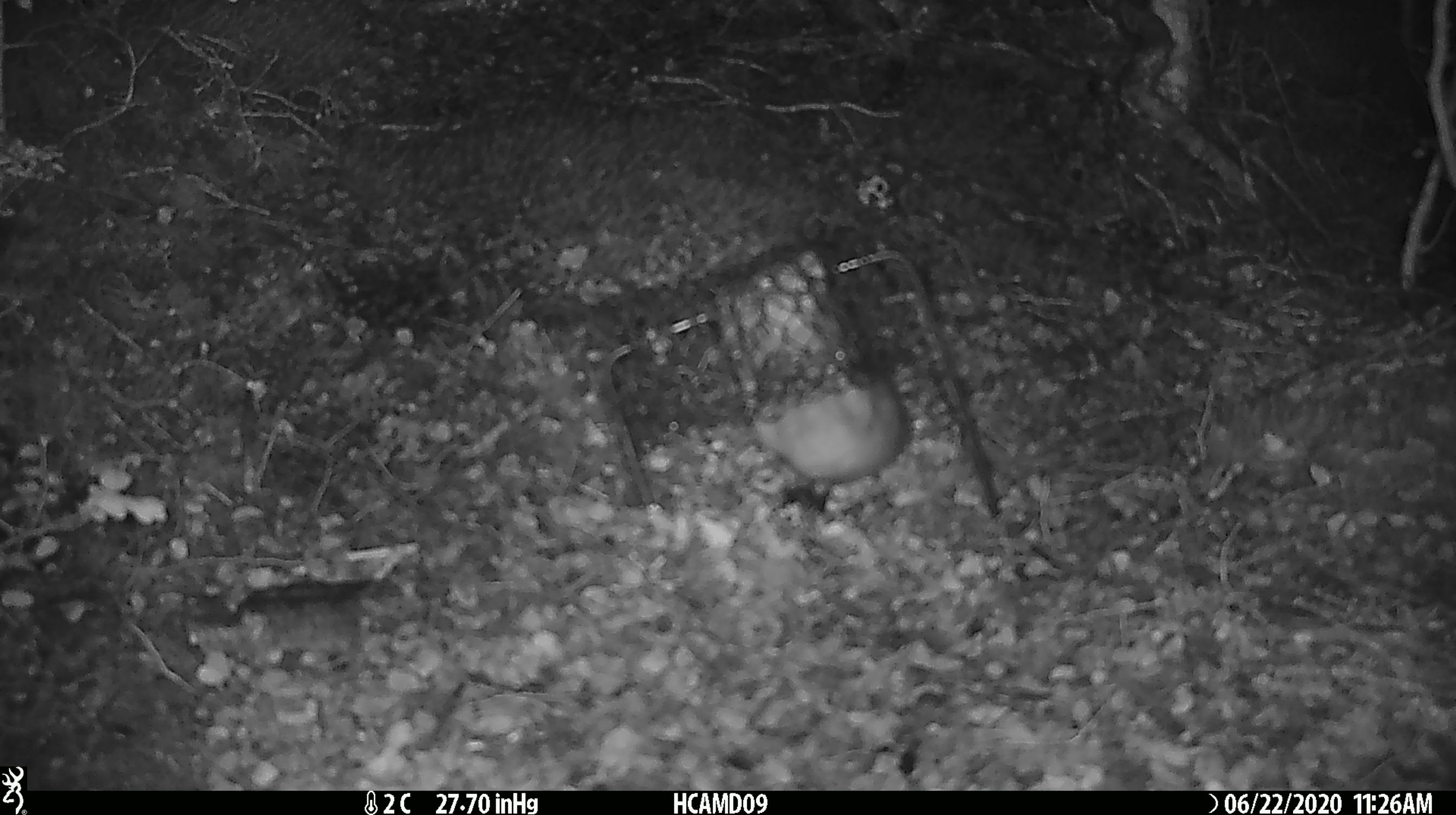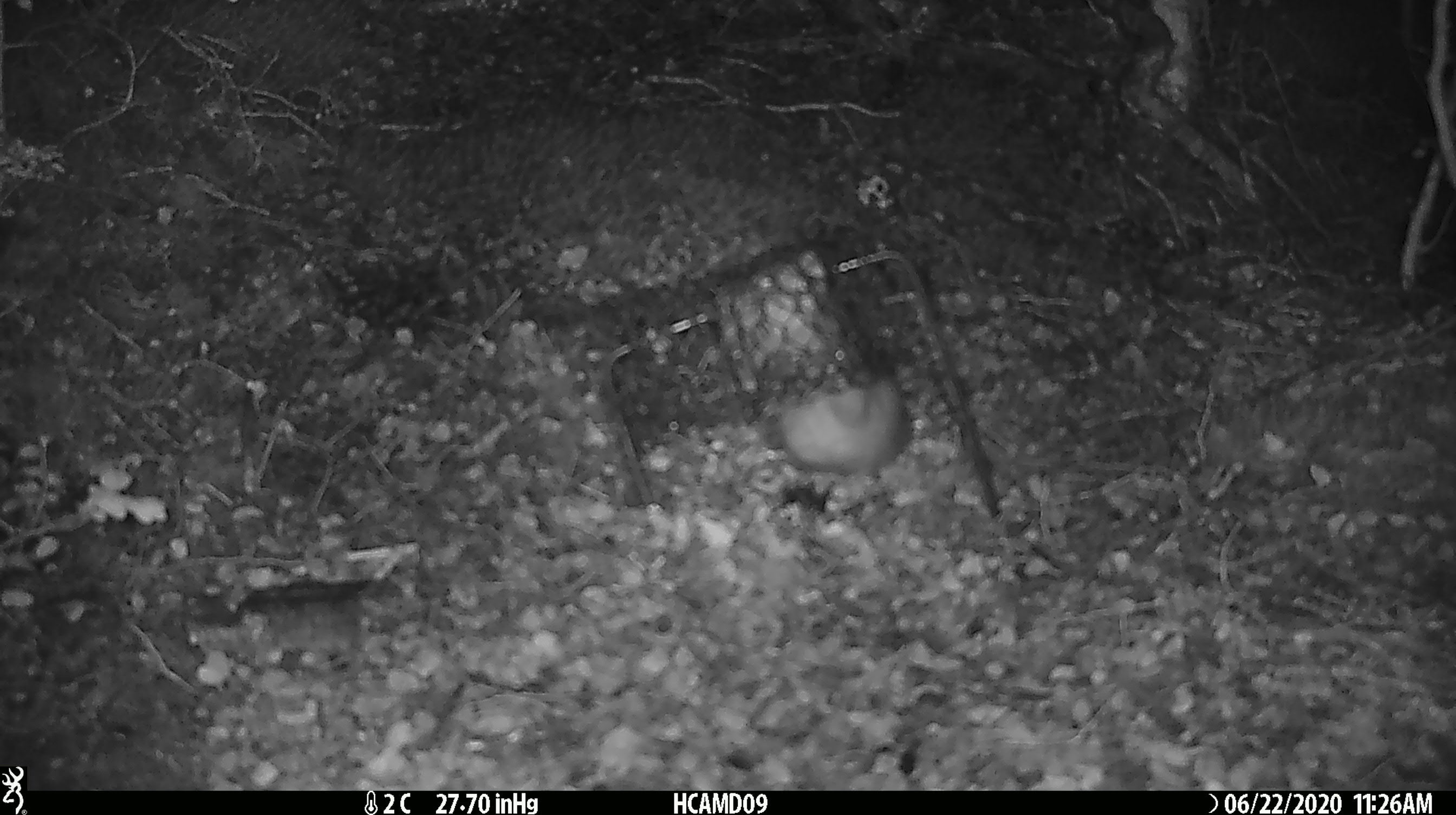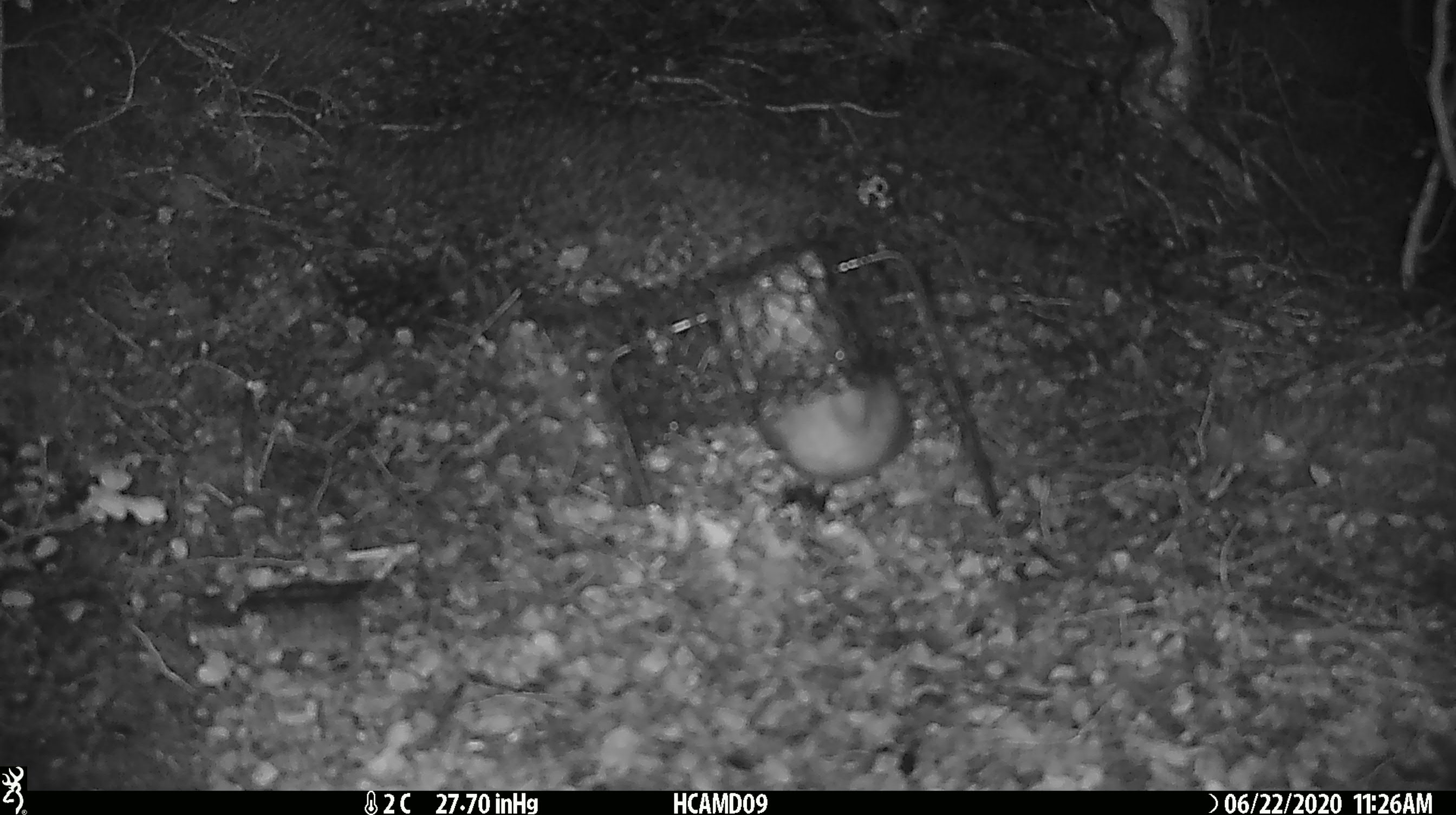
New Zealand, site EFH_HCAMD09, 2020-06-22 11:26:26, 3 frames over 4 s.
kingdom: Animalia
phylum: Chordata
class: Mammalia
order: Rodentia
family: Muridae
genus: Rattus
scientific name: Rattus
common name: rat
Rat (Rattus).